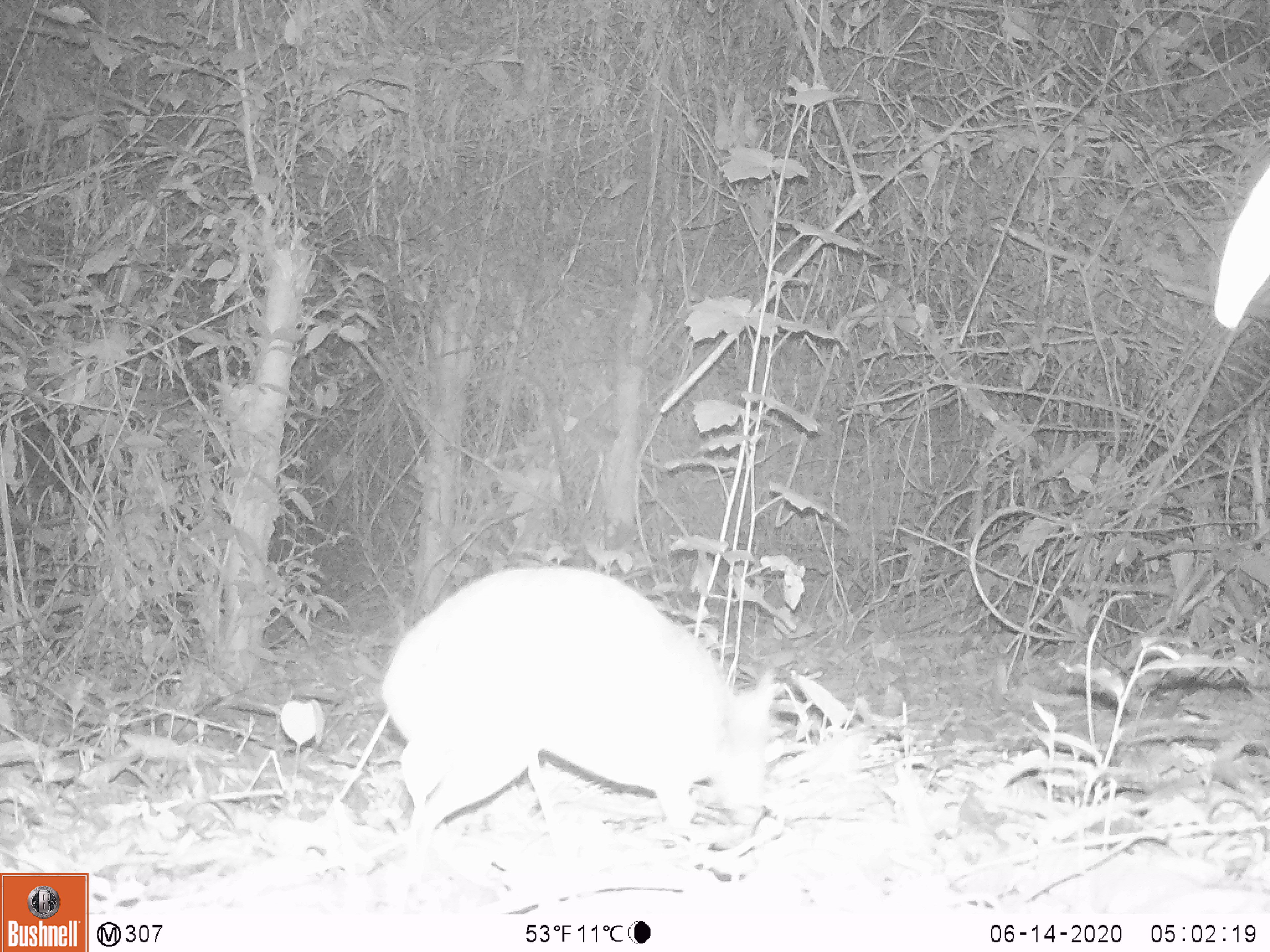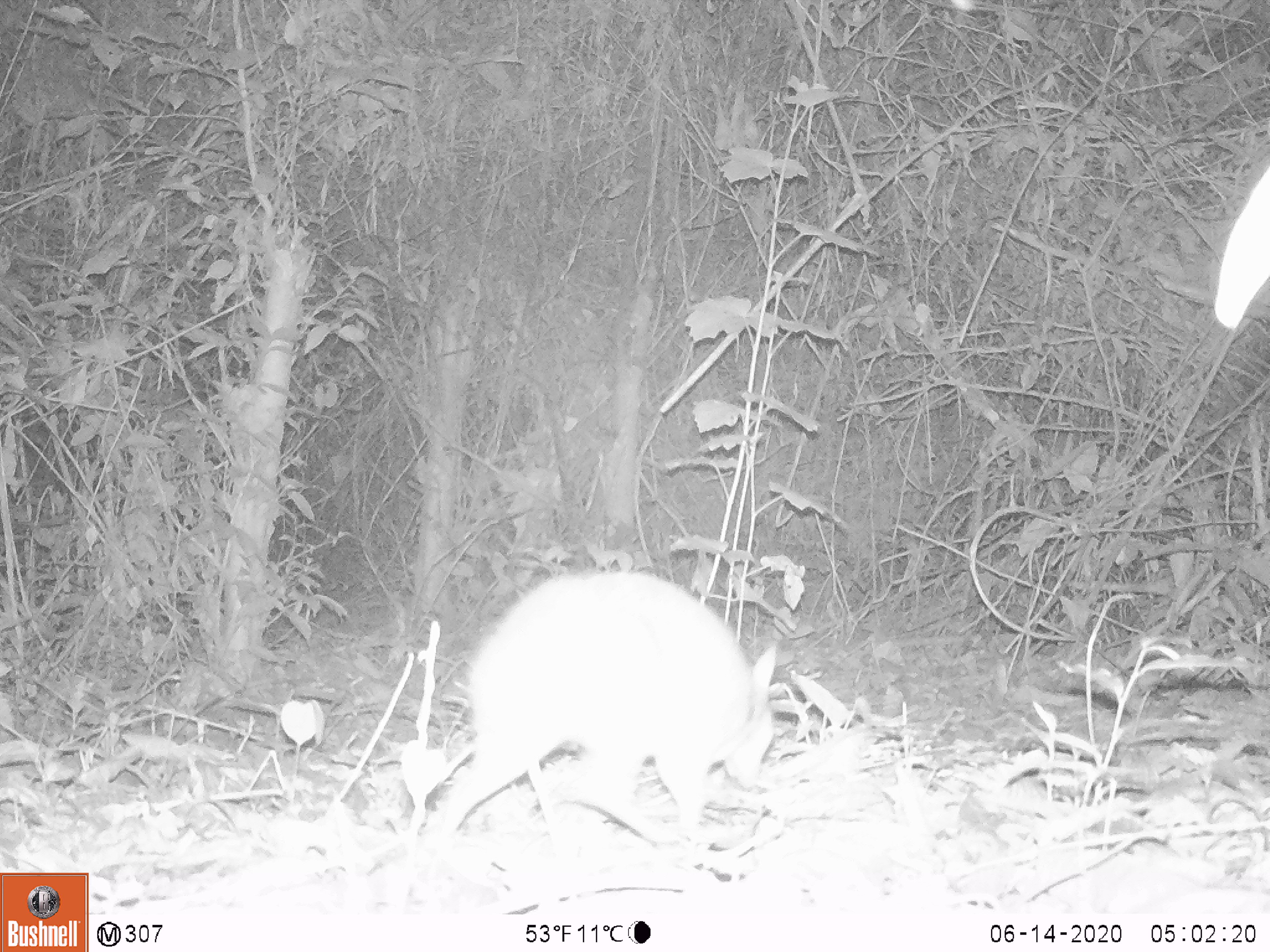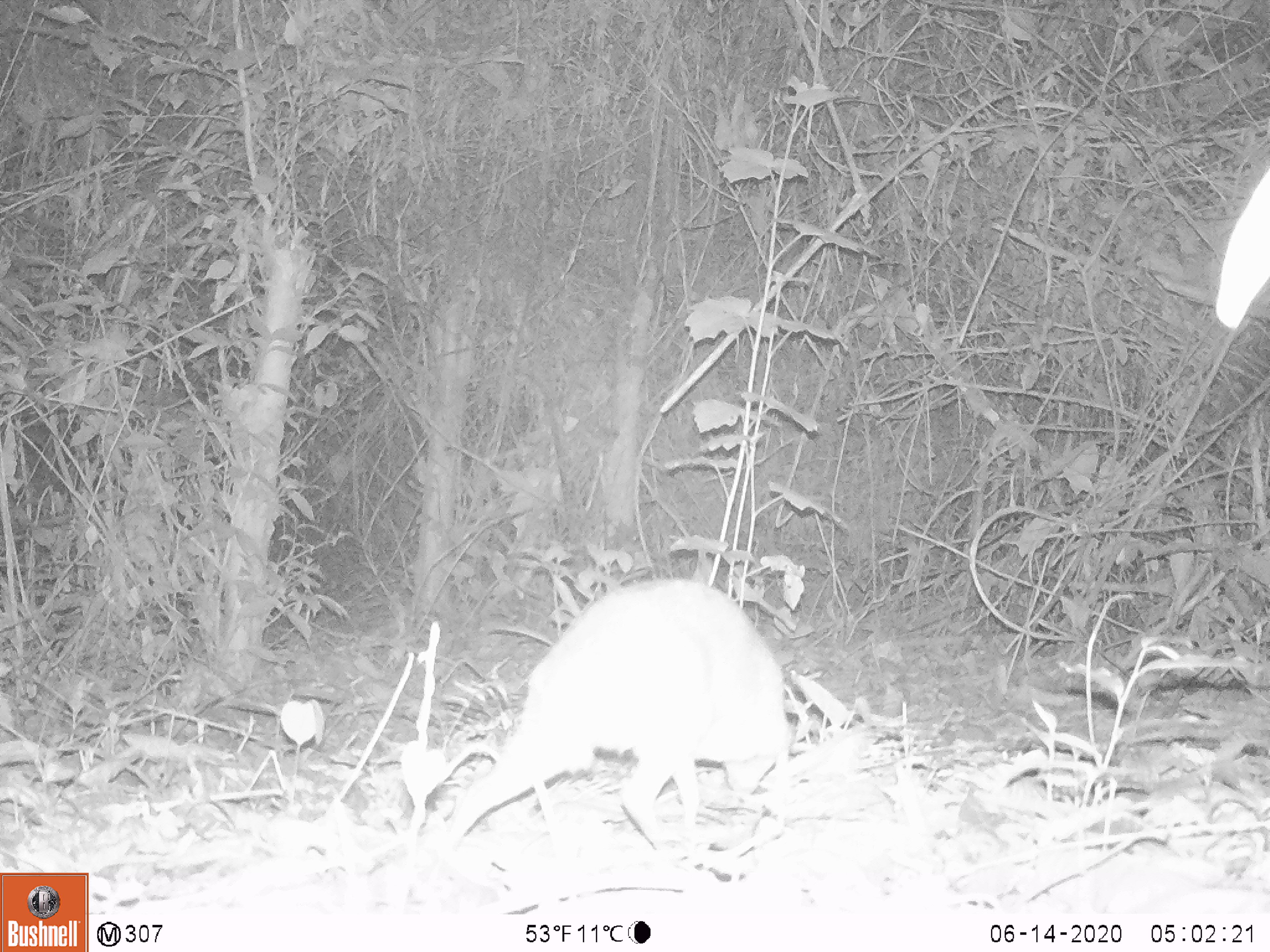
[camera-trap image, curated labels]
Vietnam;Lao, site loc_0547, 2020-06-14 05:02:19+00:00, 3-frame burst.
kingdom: Animalia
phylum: Chordata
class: Mammalia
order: Artiodactyla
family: Tragulidae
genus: Moschiola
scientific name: Moschiola meminna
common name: chevrotain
Chevrotain (Moschiola meminna). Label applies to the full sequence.